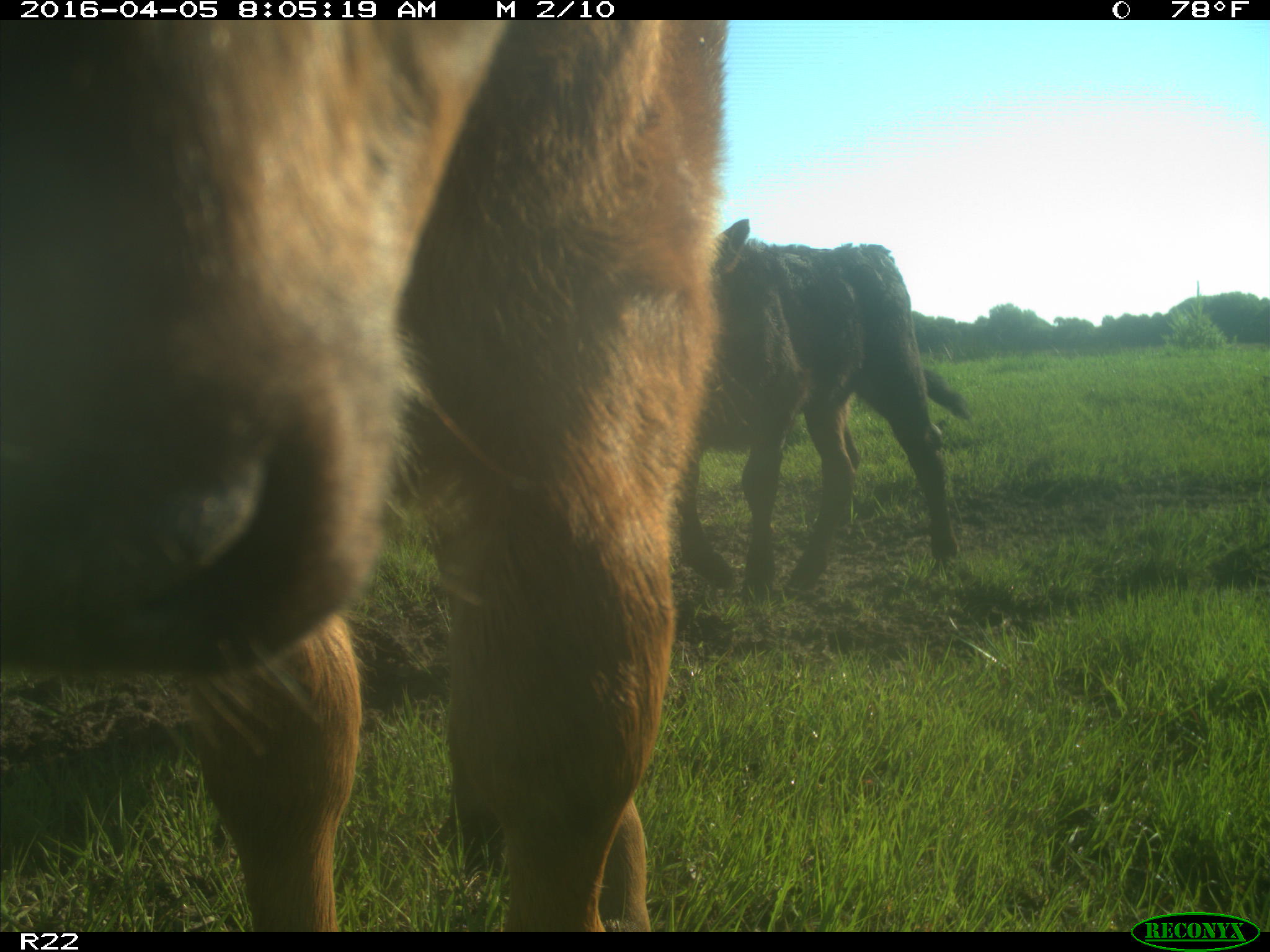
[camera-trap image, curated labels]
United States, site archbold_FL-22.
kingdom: Animalia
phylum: Chordata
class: Mammalia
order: Artiodactyla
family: Bovidae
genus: Bos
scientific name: Bos taurus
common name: domestic cow